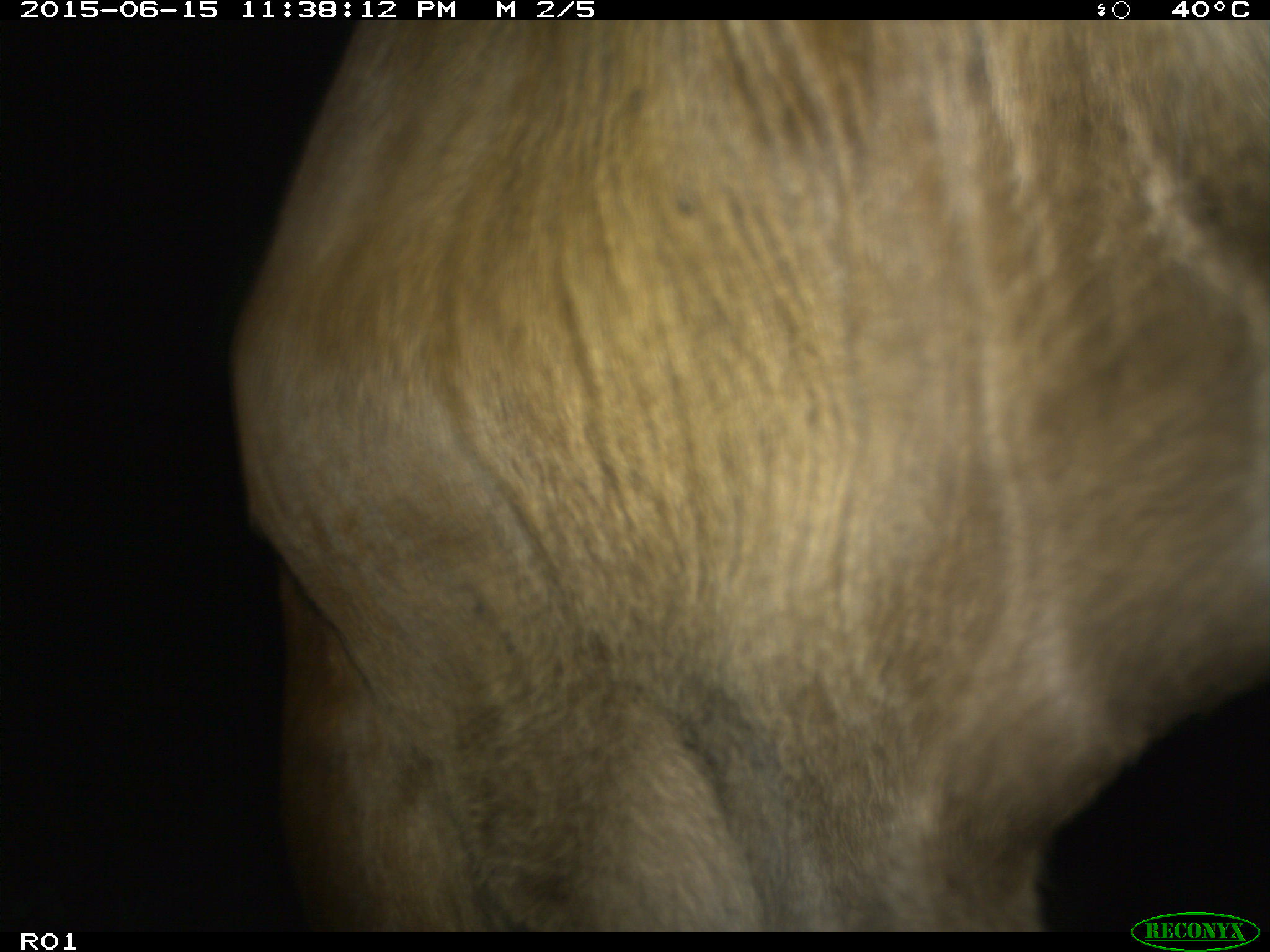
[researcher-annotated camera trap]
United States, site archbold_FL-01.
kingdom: Animalia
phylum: Chordata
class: Mammalia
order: Artiodactyla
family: Bovidae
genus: Bos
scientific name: Bos taurus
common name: domestic cow